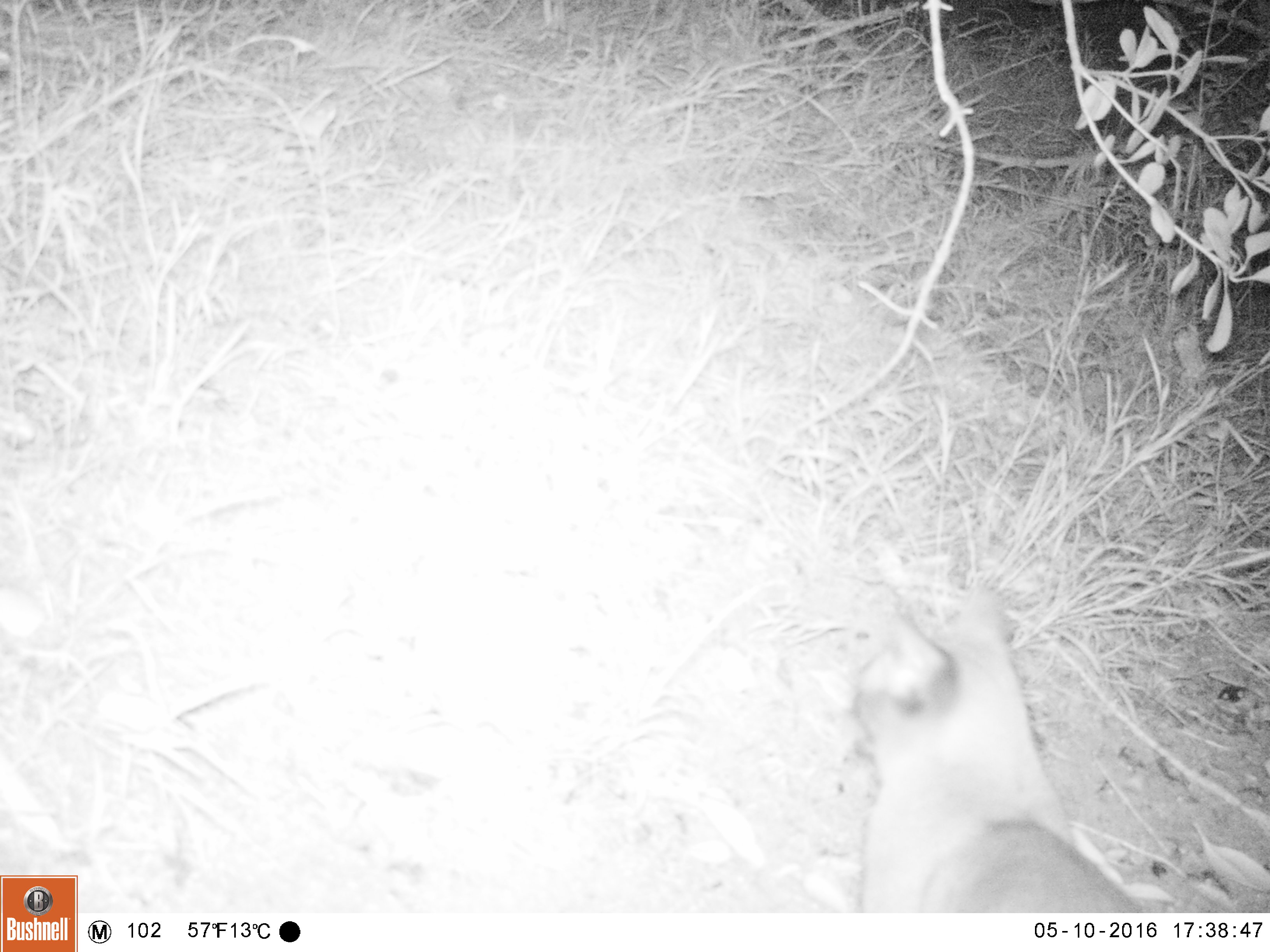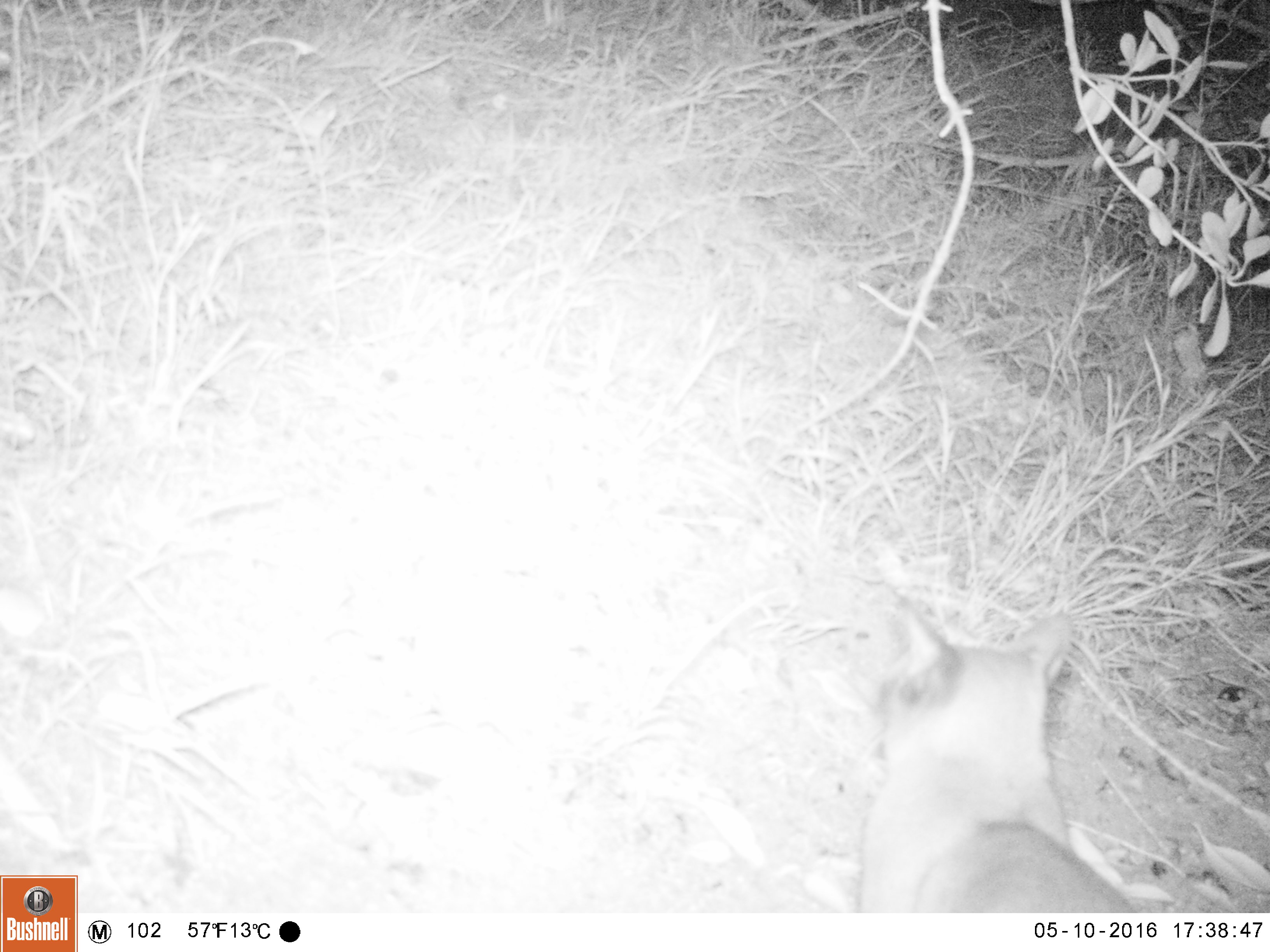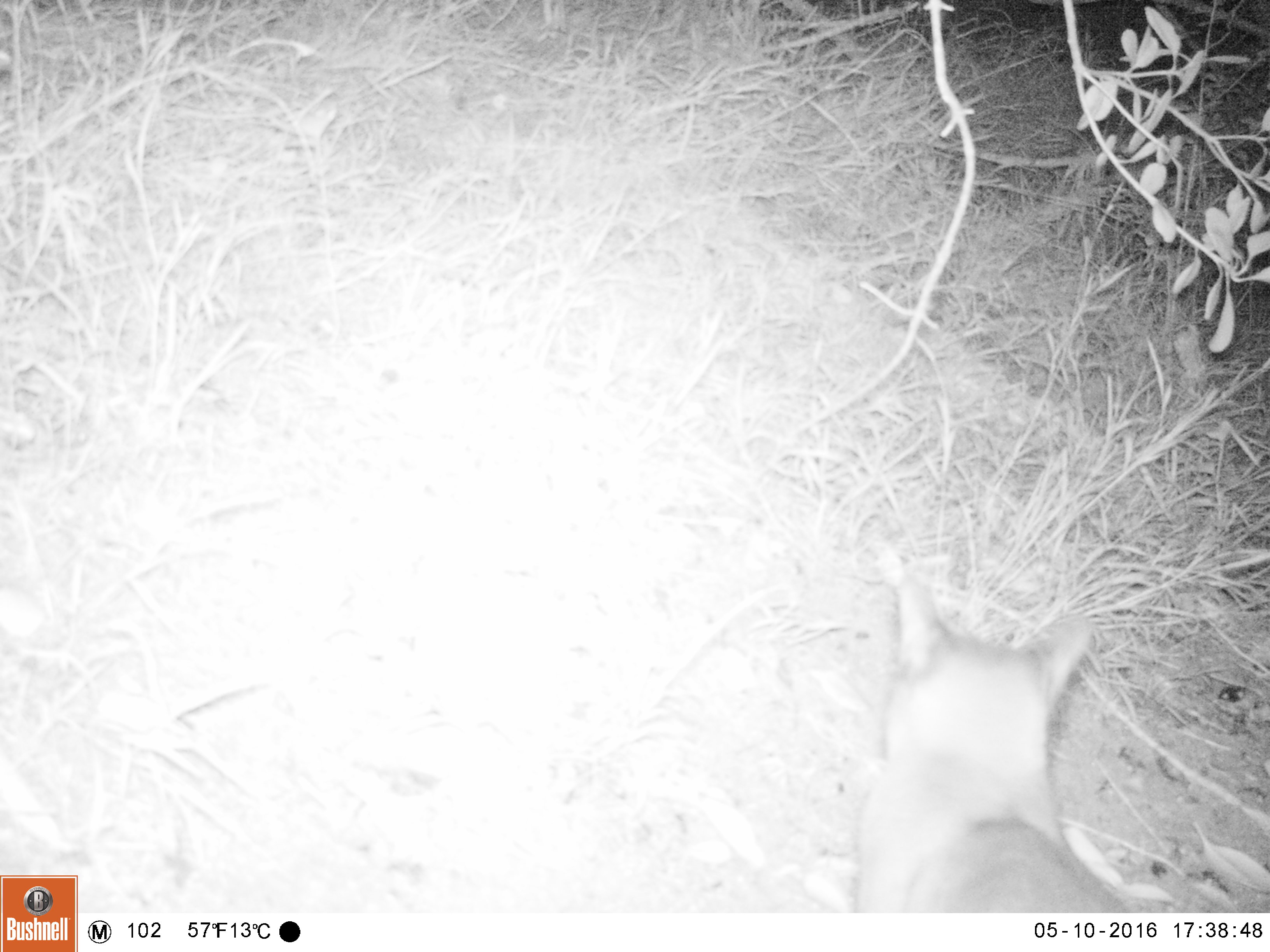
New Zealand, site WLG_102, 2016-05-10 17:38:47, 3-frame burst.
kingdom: Animalia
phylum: Chordata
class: Mammalia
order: Carnivora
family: Felidae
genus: Felis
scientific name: Felis catus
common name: domestic cat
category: cat